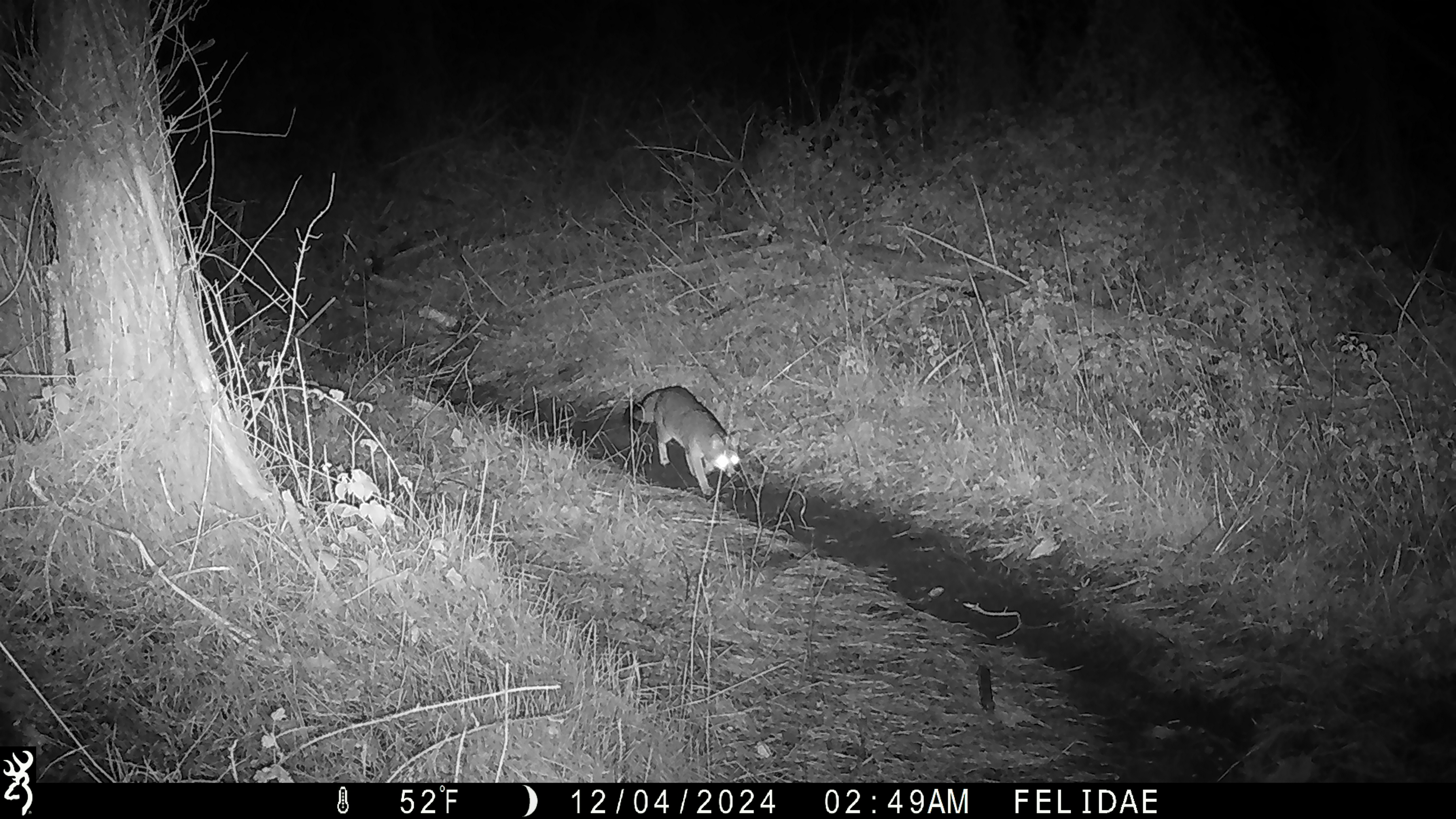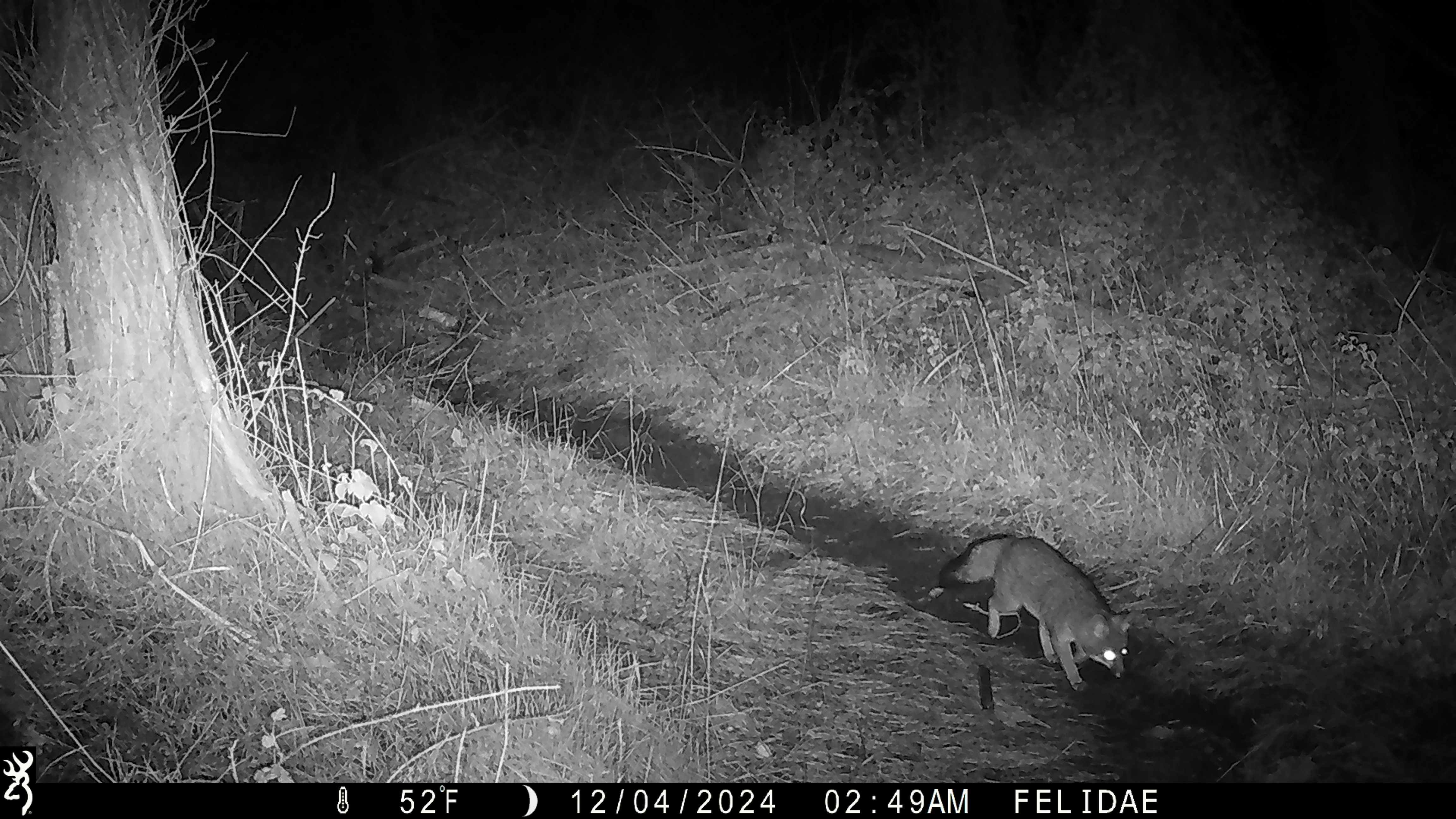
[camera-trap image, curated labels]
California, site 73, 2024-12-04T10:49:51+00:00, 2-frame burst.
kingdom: Animalia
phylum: Chordata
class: Mammalia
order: Carnivora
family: Canidae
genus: Urocyon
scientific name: Urocyon cinereoargenteus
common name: gray fox